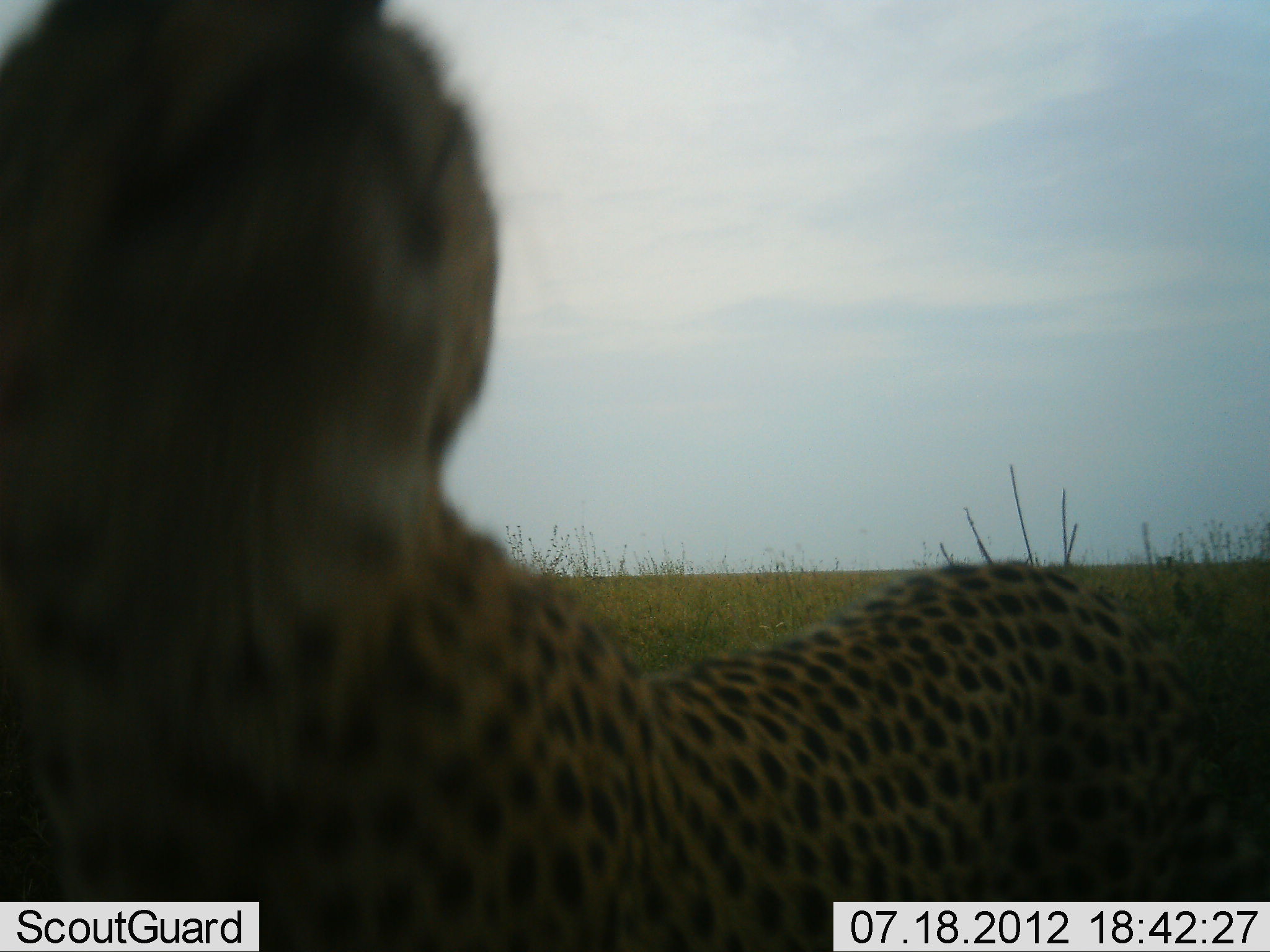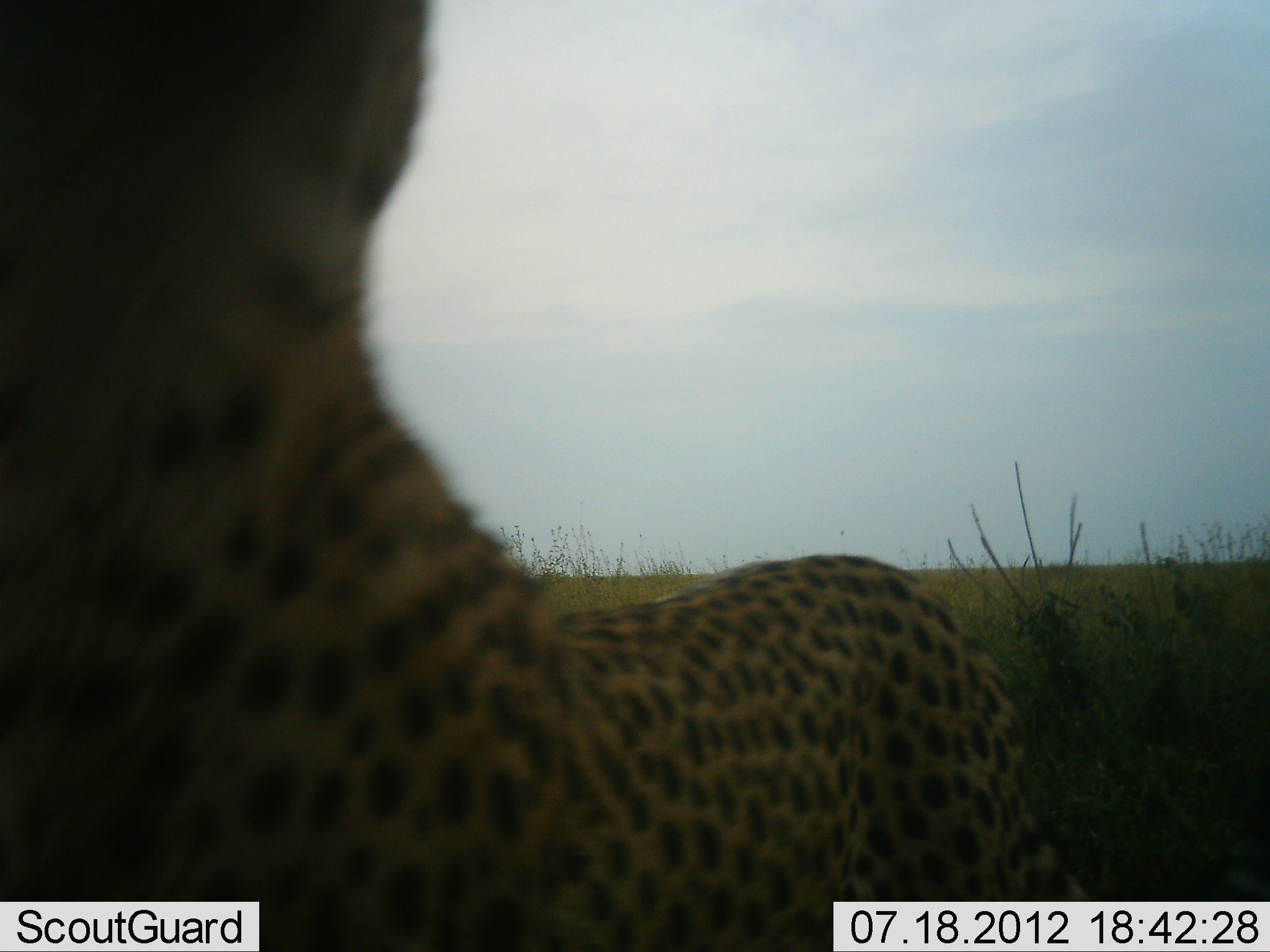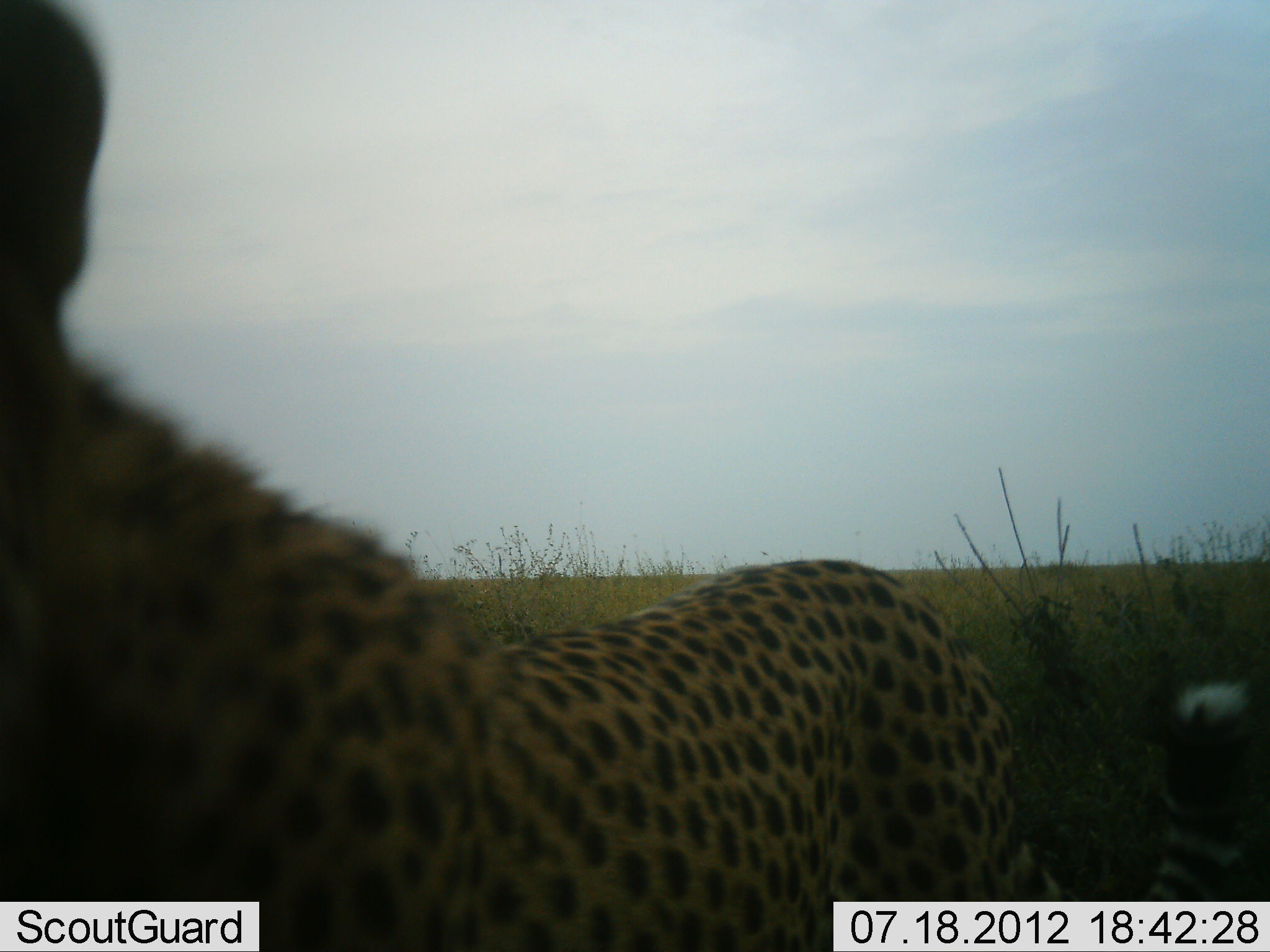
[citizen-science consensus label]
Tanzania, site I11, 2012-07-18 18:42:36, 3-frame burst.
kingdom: Animalia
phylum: Chordata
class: Mammalia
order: Carnivora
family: Felidae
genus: Acinonyx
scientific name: Acinonyx jubatus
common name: cheetah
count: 1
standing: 60%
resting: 0%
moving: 20%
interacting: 20%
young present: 0%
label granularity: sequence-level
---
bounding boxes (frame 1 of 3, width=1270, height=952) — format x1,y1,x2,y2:
animal: 0,1,1269,952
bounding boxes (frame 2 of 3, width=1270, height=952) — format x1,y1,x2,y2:
animal: 0,0,1270,952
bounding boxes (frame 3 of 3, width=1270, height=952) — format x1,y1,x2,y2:
animal: 1,1,1258,952